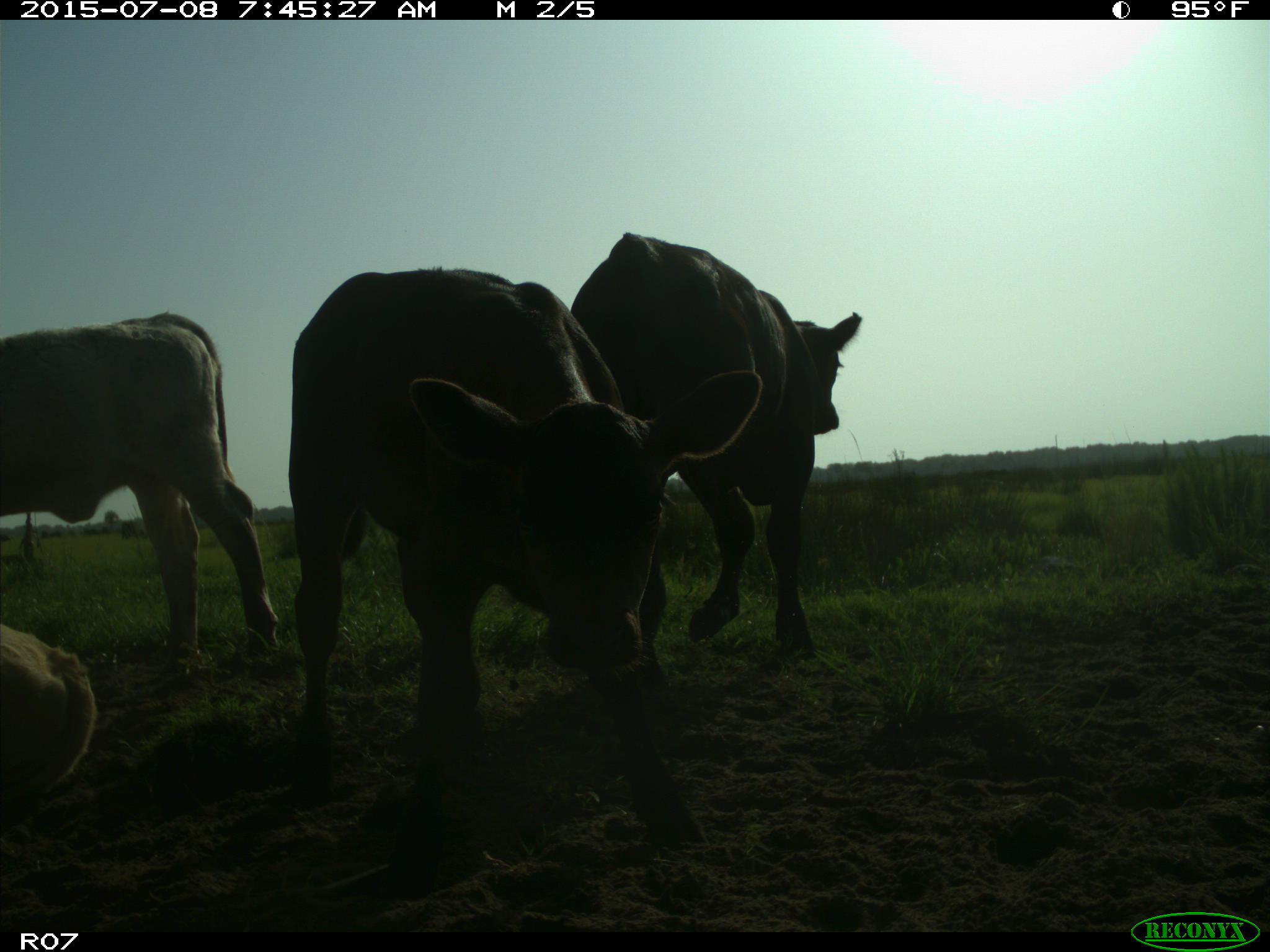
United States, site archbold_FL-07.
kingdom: Animalia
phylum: Chordata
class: Mammalia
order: Artiodactyla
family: Bovidae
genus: Bos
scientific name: Bos taurus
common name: domestic cow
Bos taurus (domestic cow).